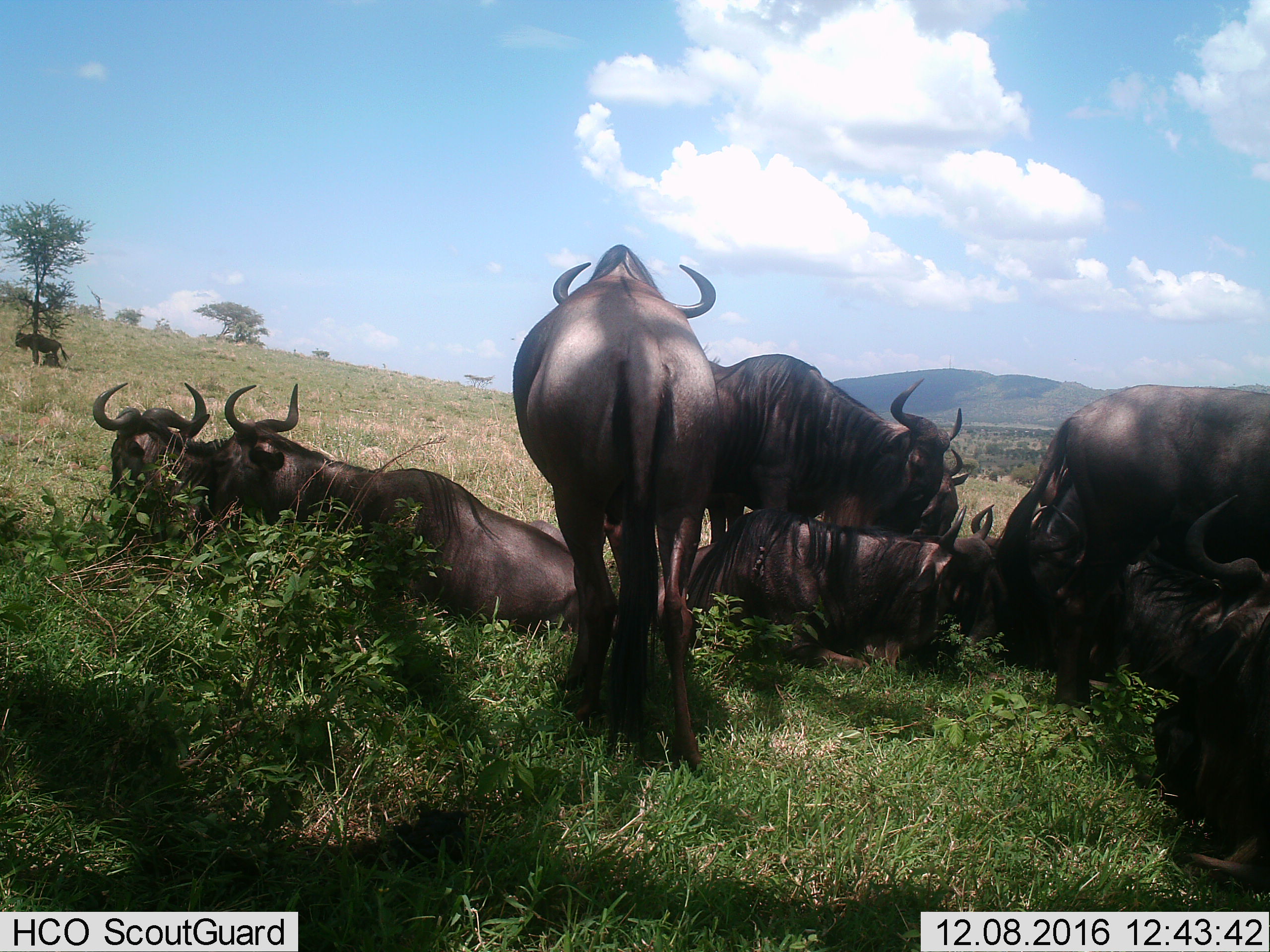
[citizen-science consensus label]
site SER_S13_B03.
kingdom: Animalia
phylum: Chordata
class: Mammalia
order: Artiodactyla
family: Bovidae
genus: Connochaetes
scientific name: Connochaetes taurinus taurinus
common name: blue wildebeest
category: wildebeestblue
Wildebeestblue (blue wildebeest) (Connochaetes taurinus taurinus), count 10. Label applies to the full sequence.